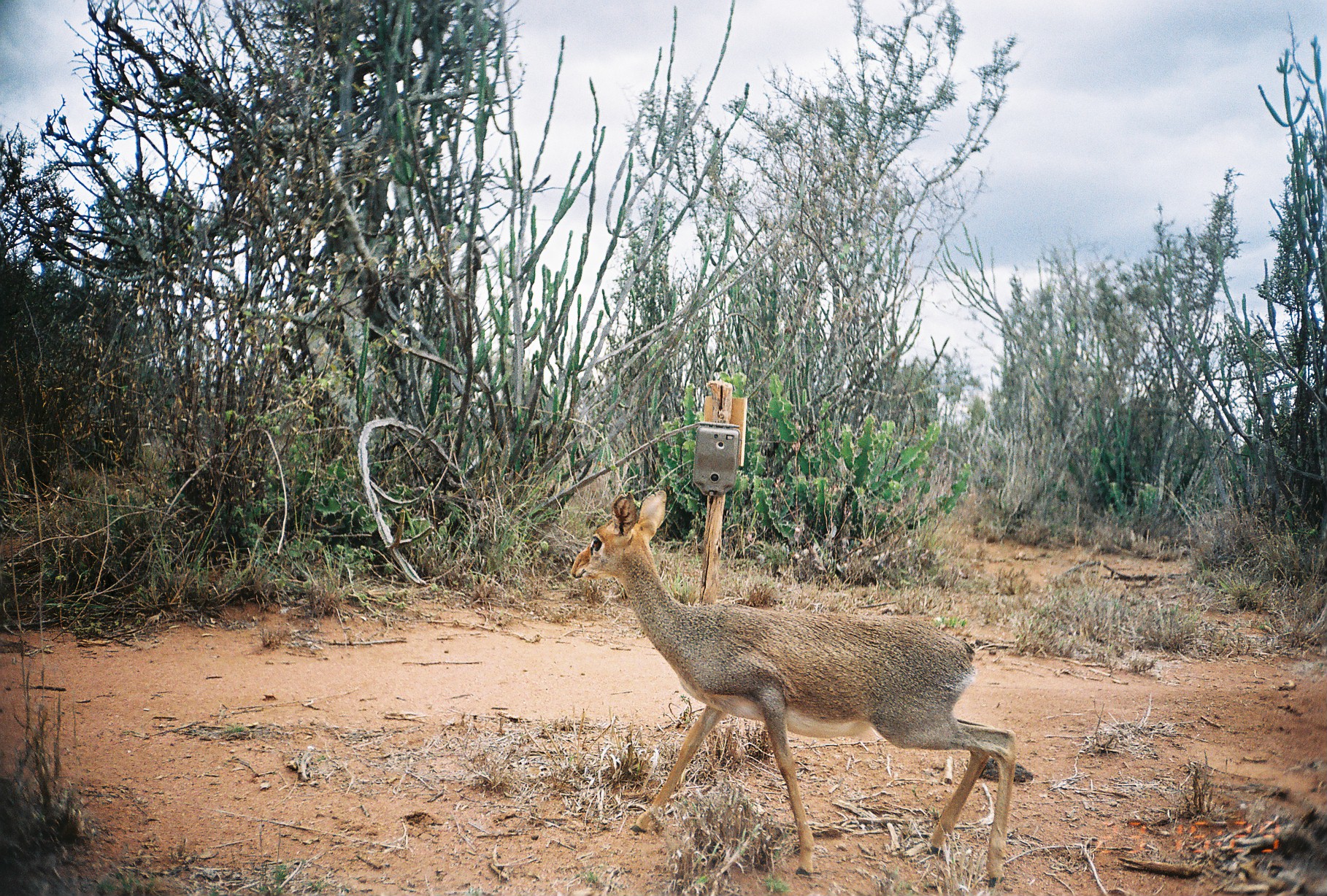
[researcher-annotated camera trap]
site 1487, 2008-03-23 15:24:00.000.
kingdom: Animalia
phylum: Chordata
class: Mammalia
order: Artiodactyla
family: Bovidae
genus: Madoqua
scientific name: Madoqua guentheri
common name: günther's dik-dik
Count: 1.